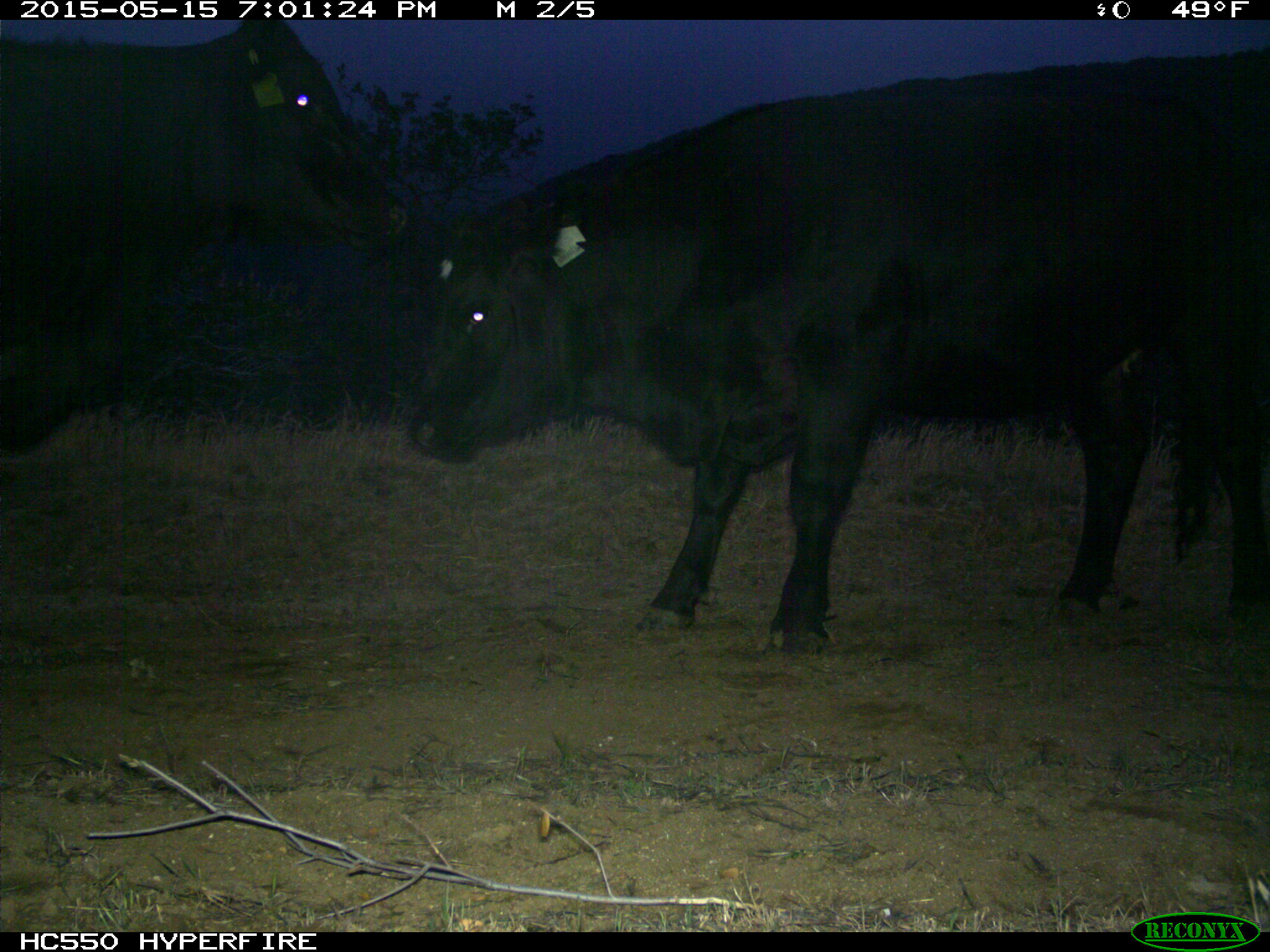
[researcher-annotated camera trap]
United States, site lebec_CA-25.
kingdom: Animalia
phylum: Chordata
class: Mammalia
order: Artiodactyla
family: Bovidae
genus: Bos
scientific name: Bos taurus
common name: domestic cow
Bos taurus (domestic cow).